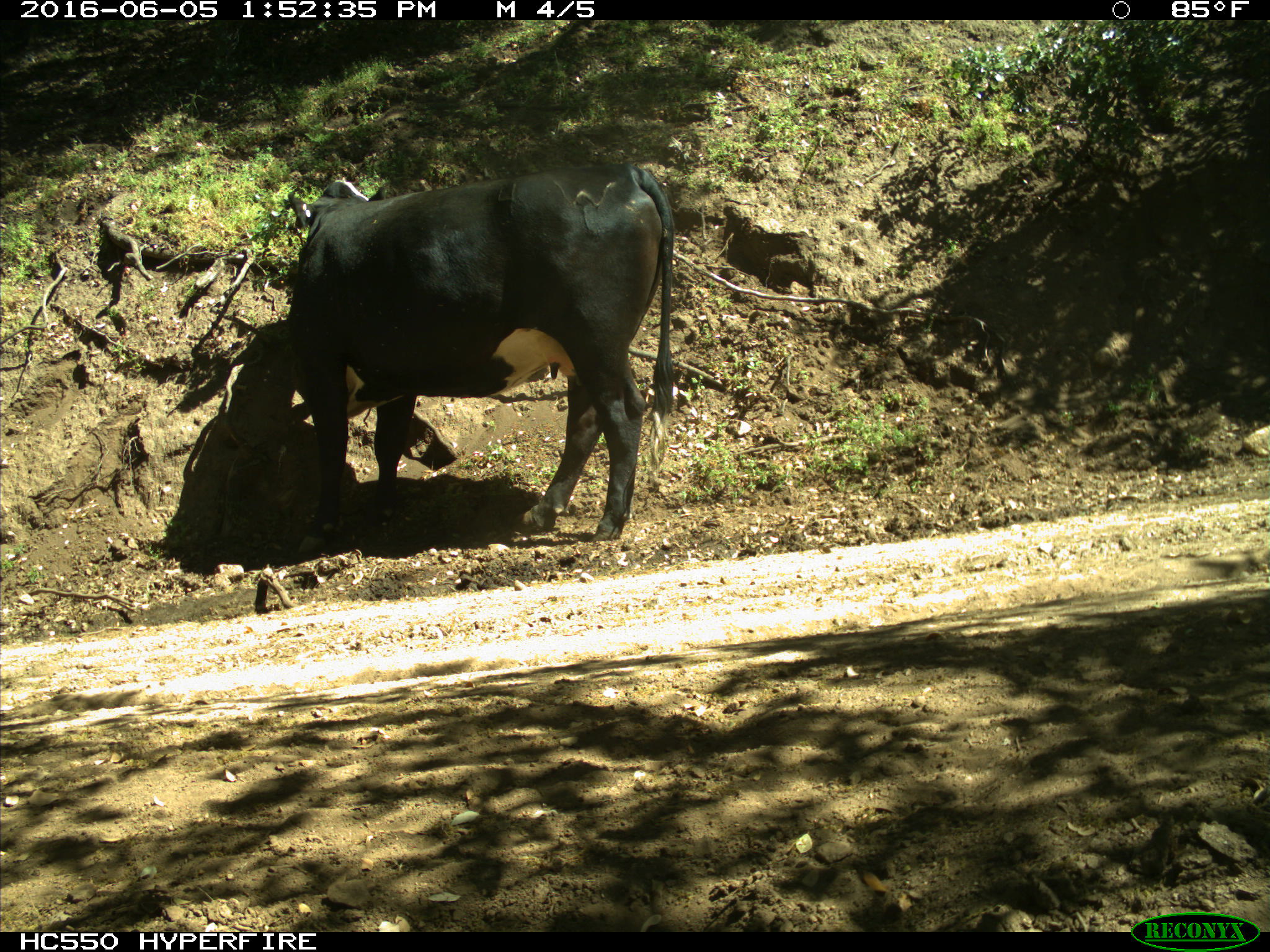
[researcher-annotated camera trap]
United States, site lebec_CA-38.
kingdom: Animalia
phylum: Chordata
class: Mammalia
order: Artiodactyla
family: Bovidae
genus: Bos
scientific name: Bos taurus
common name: domestic cow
Bos taurus (domestic cow).